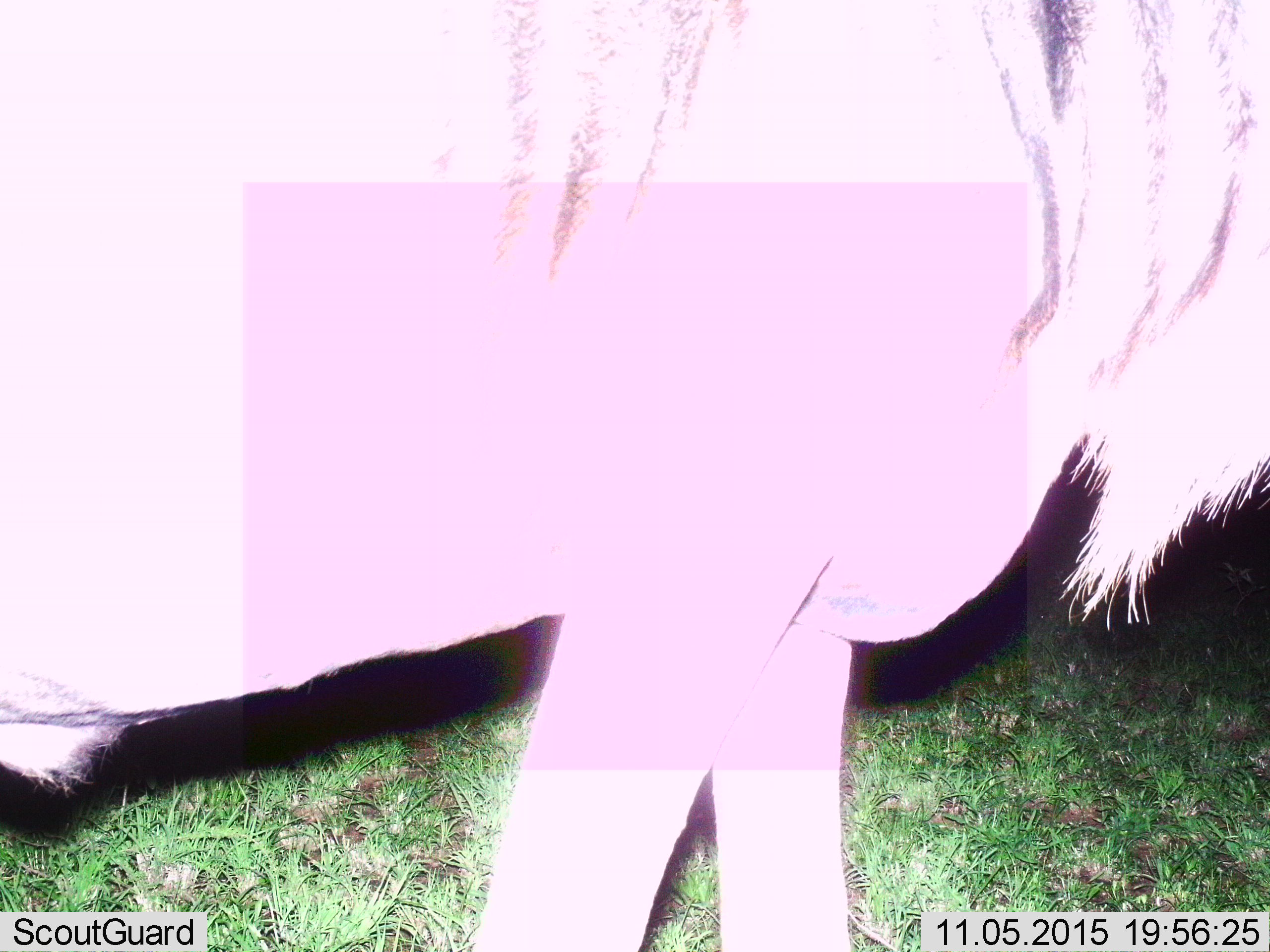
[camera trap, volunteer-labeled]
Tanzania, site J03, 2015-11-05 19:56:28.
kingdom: Animalia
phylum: Chordata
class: Mammalia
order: Artiodactyla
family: Bovidae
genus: Connochaetes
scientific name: Connochaetes taurinus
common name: blue wildebeest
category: wildebeest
Wildebeest (blue wildebeest) (Connochaetes taurinus), count 1. Behavior (volunteer vote fractions): standing 83%, resting 0%, moving 33%, interacting 0%. Young present (vote fraction): 0%. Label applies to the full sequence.